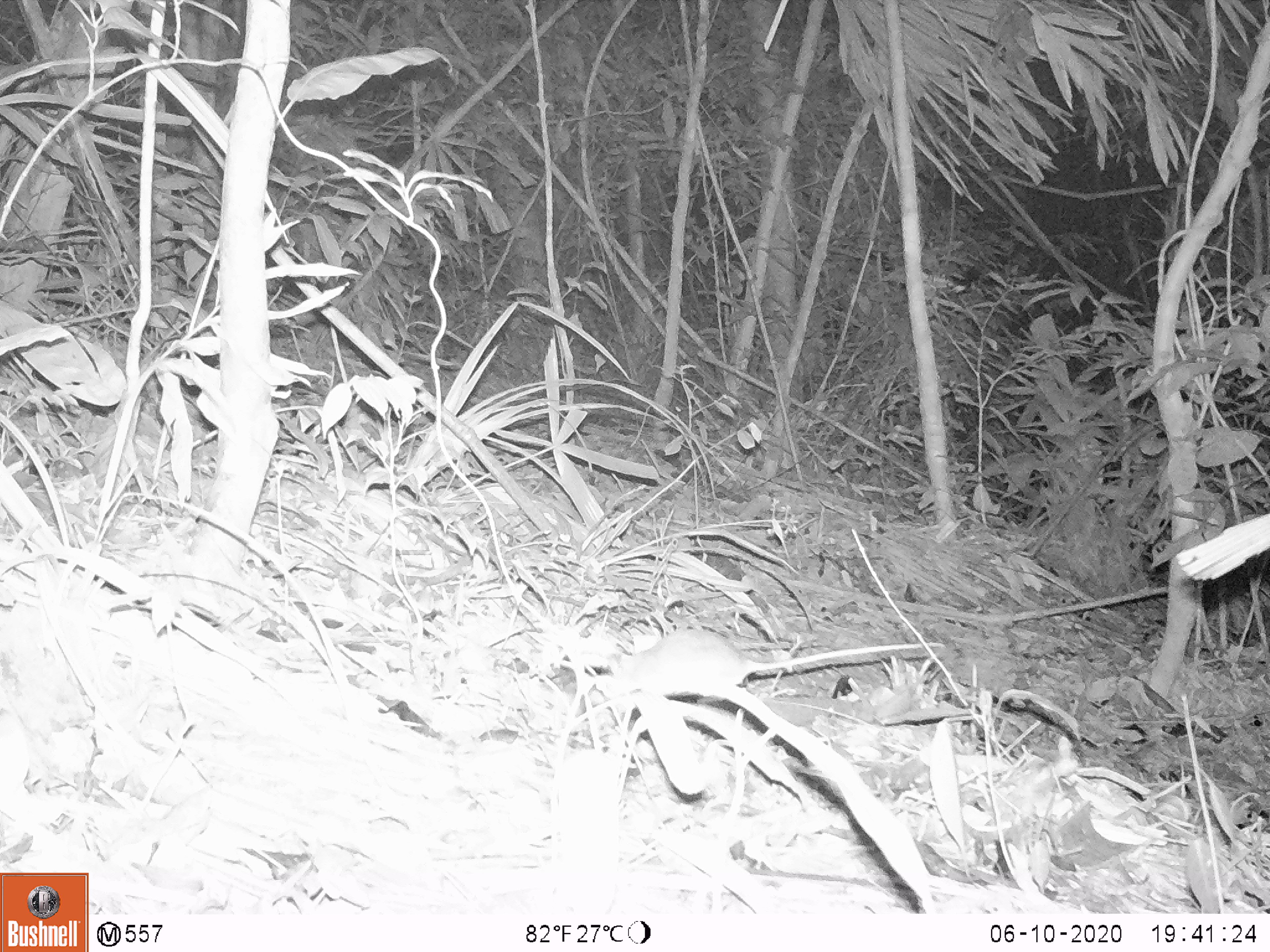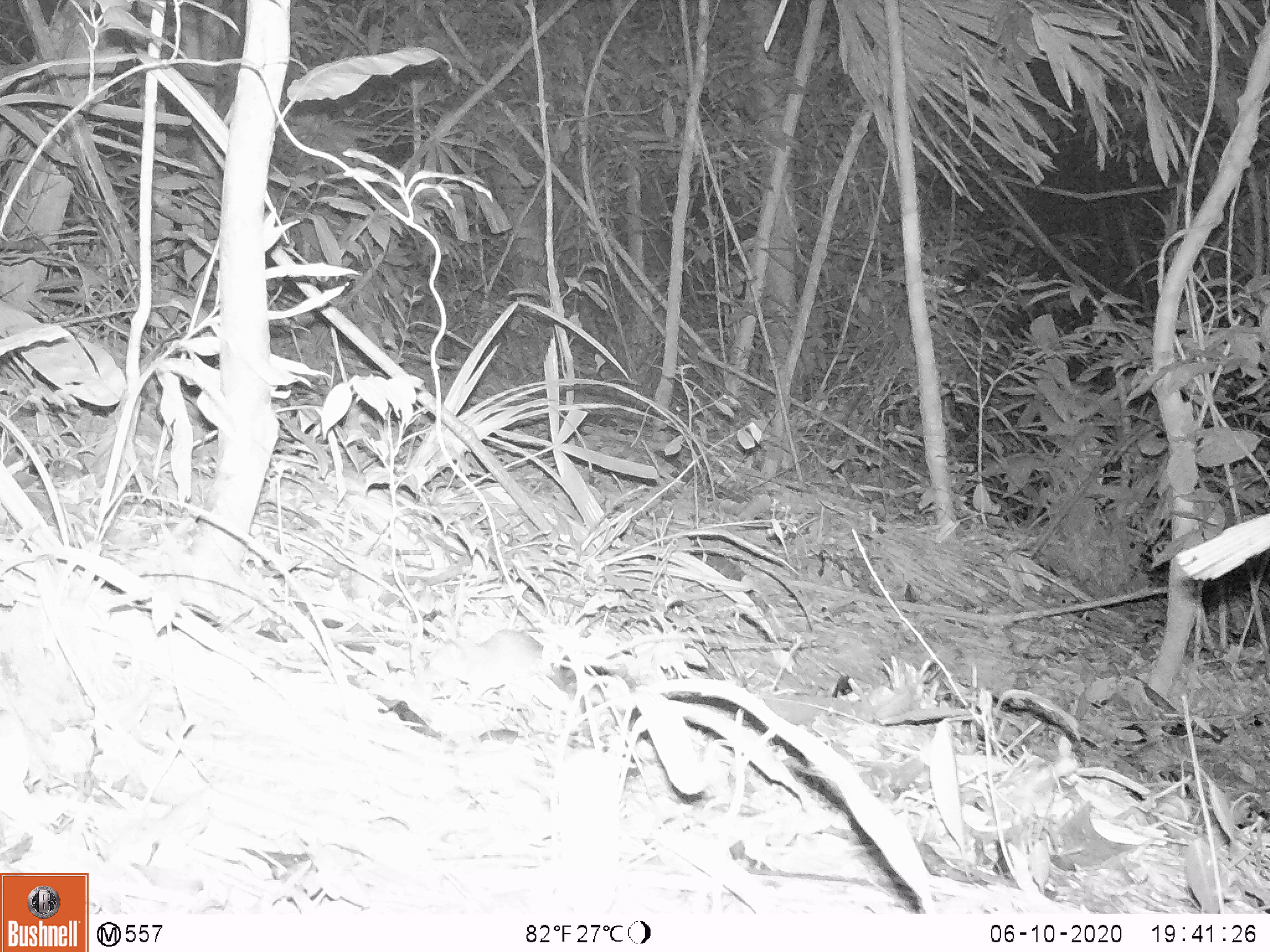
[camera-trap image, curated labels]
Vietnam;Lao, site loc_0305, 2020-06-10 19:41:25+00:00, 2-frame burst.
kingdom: Animalia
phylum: Chordata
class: Mammalia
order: Rodentia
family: Muridae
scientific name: Muridae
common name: old-world mice and rats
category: unidentified murid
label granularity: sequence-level